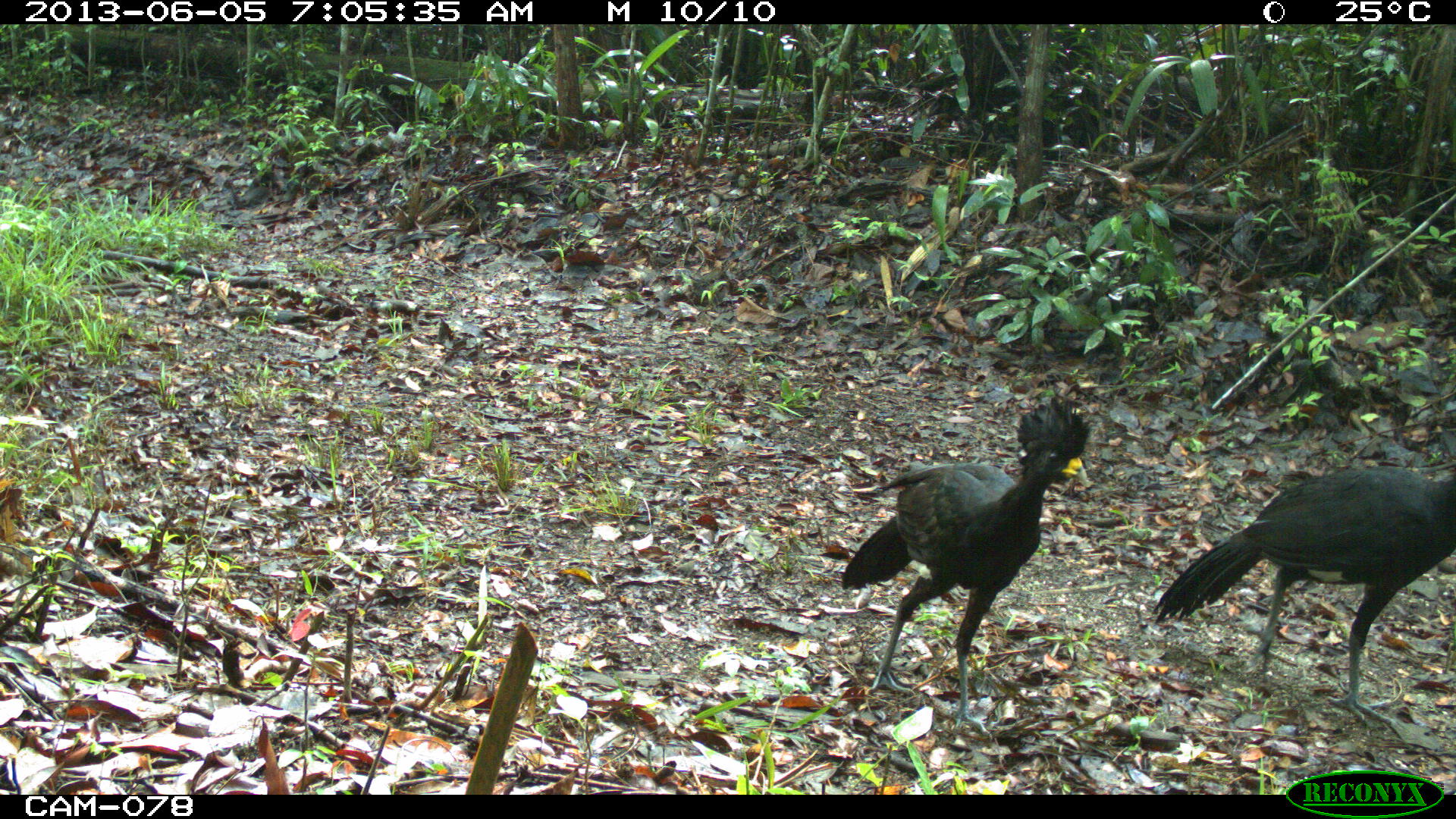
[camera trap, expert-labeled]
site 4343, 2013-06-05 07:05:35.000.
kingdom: Animalia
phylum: Chordata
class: Aves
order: Galliformes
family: Cracidae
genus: Crax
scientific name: Crax rubra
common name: great curassow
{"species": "Crax rubra (great curassow)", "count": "3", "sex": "male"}